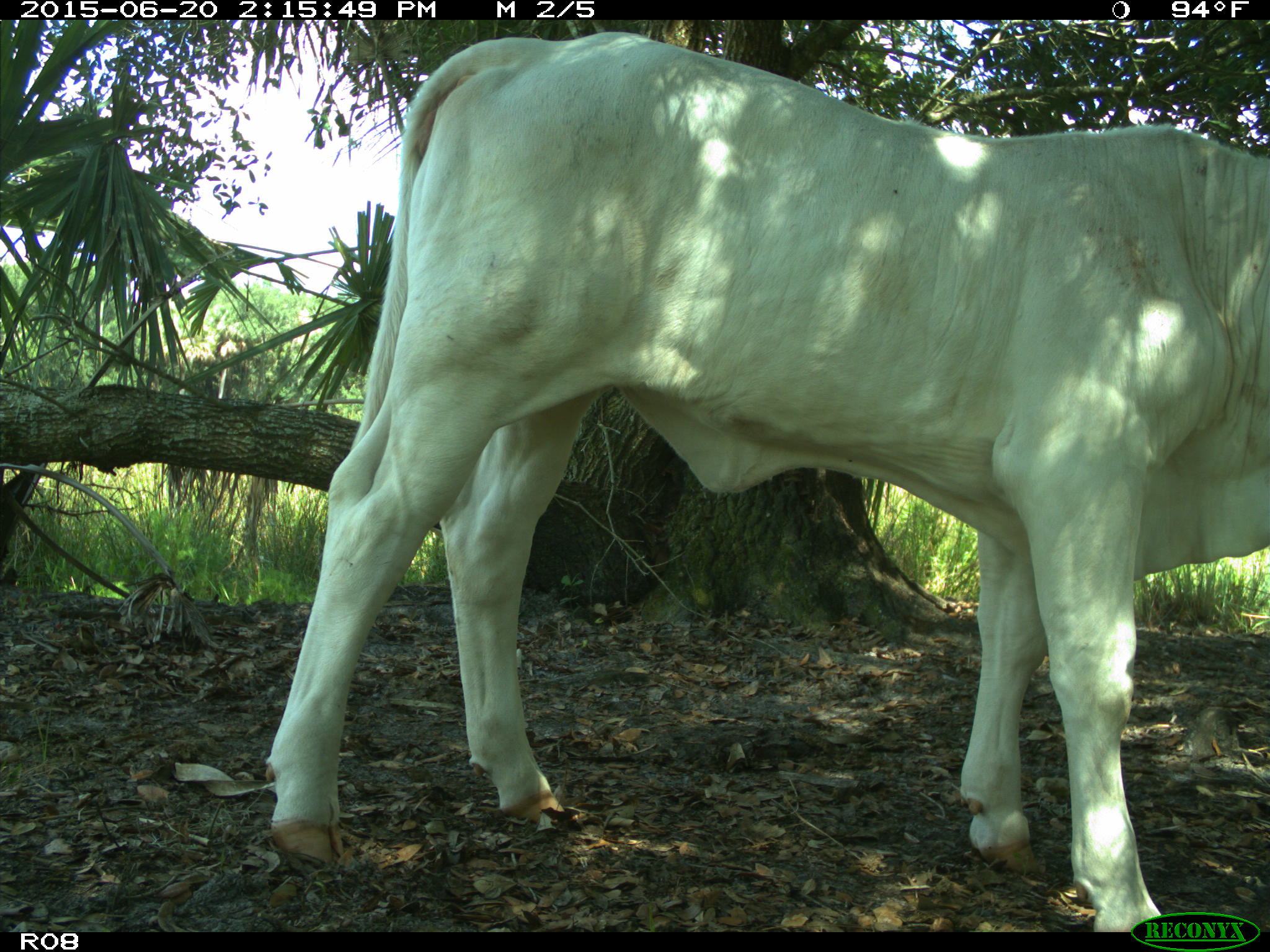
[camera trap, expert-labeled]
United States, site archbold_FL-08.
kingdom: Animalia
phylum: Chordata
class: Mammalia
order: Artiodactyla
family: Bovidae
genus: Bos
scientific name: Bos taurus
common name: domestic cow